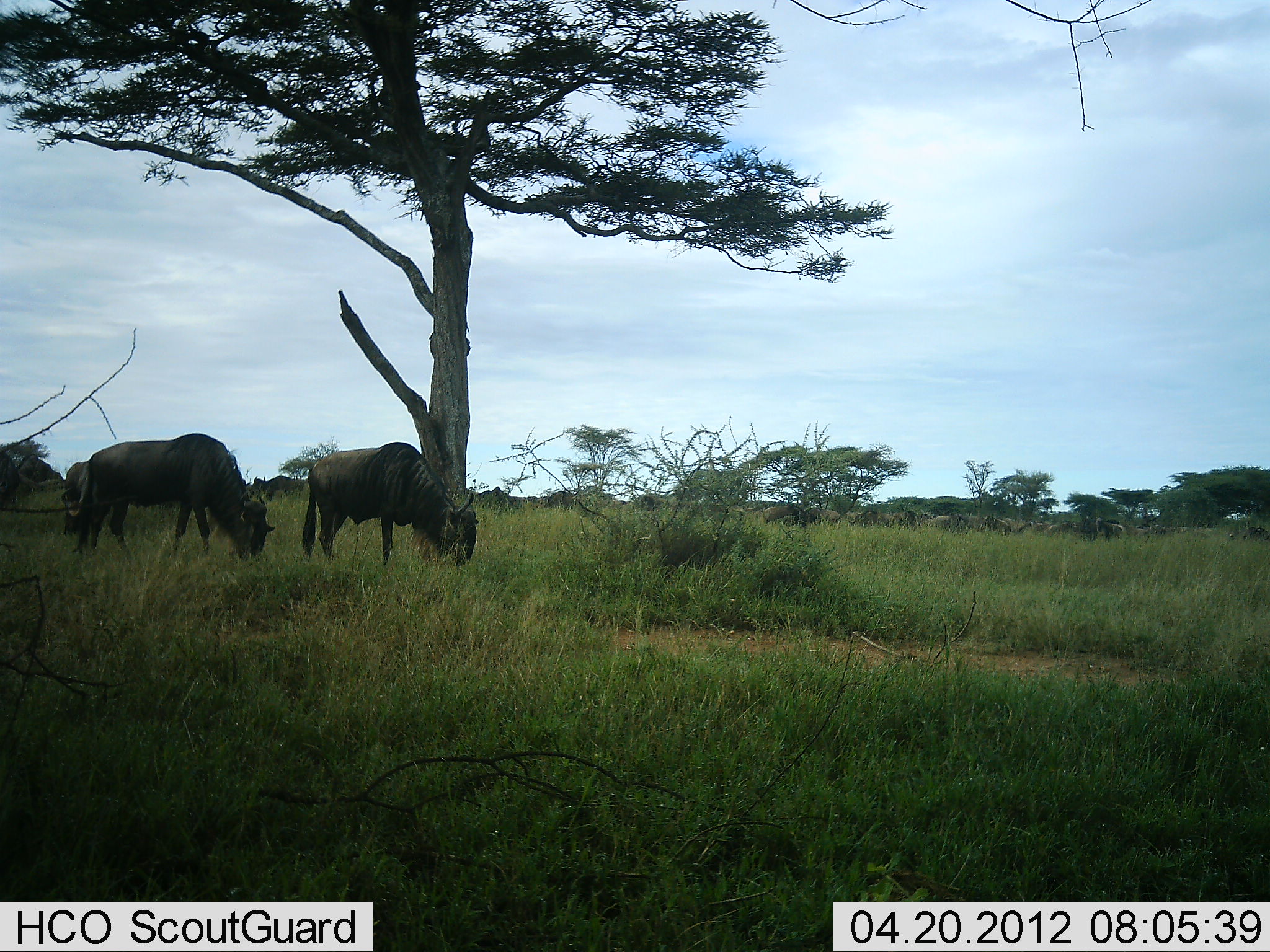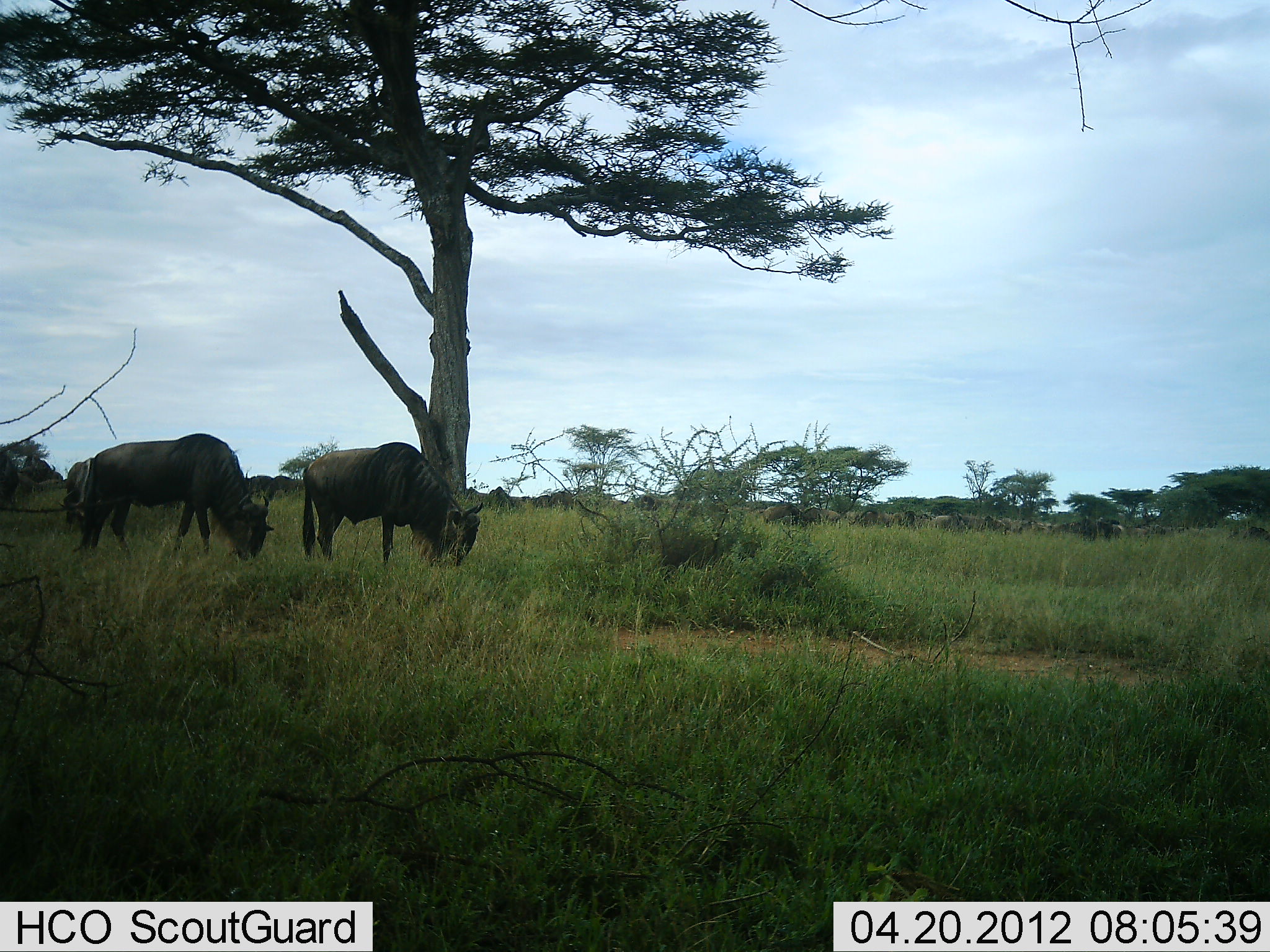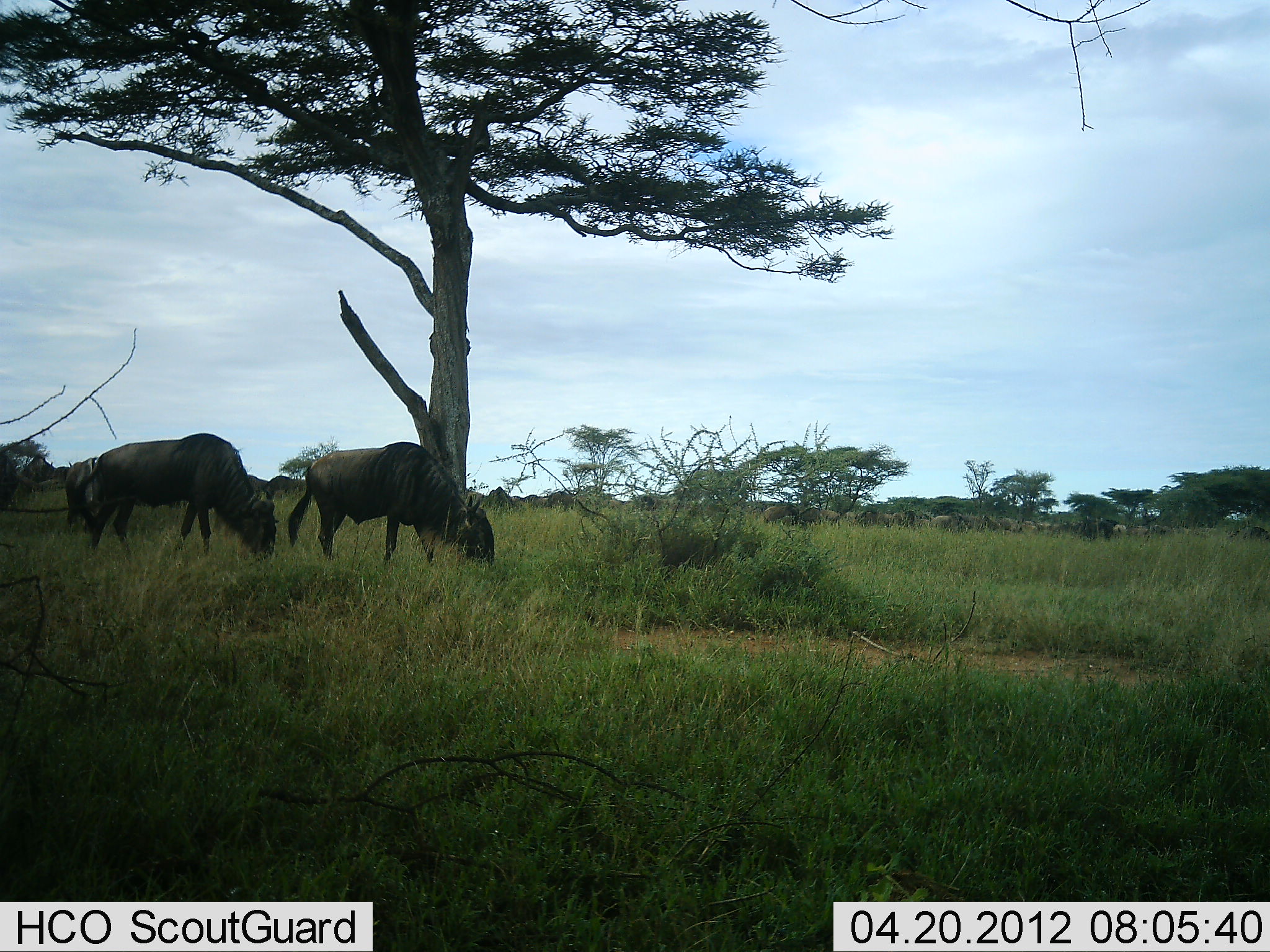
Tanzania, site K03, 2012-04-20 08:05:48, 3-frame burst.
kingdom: Animalia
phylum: Chordata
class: Mammalia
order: Artiodactyla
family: Bovidae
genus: Connochaetes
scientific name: Connochaetes taurinus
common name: blue wildebeest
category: wildebeest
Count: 9.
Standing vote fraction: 38%.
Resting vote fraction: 0%.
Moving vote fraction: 23%.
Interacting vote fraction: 0%.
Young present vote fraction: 0%.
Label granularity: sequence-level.